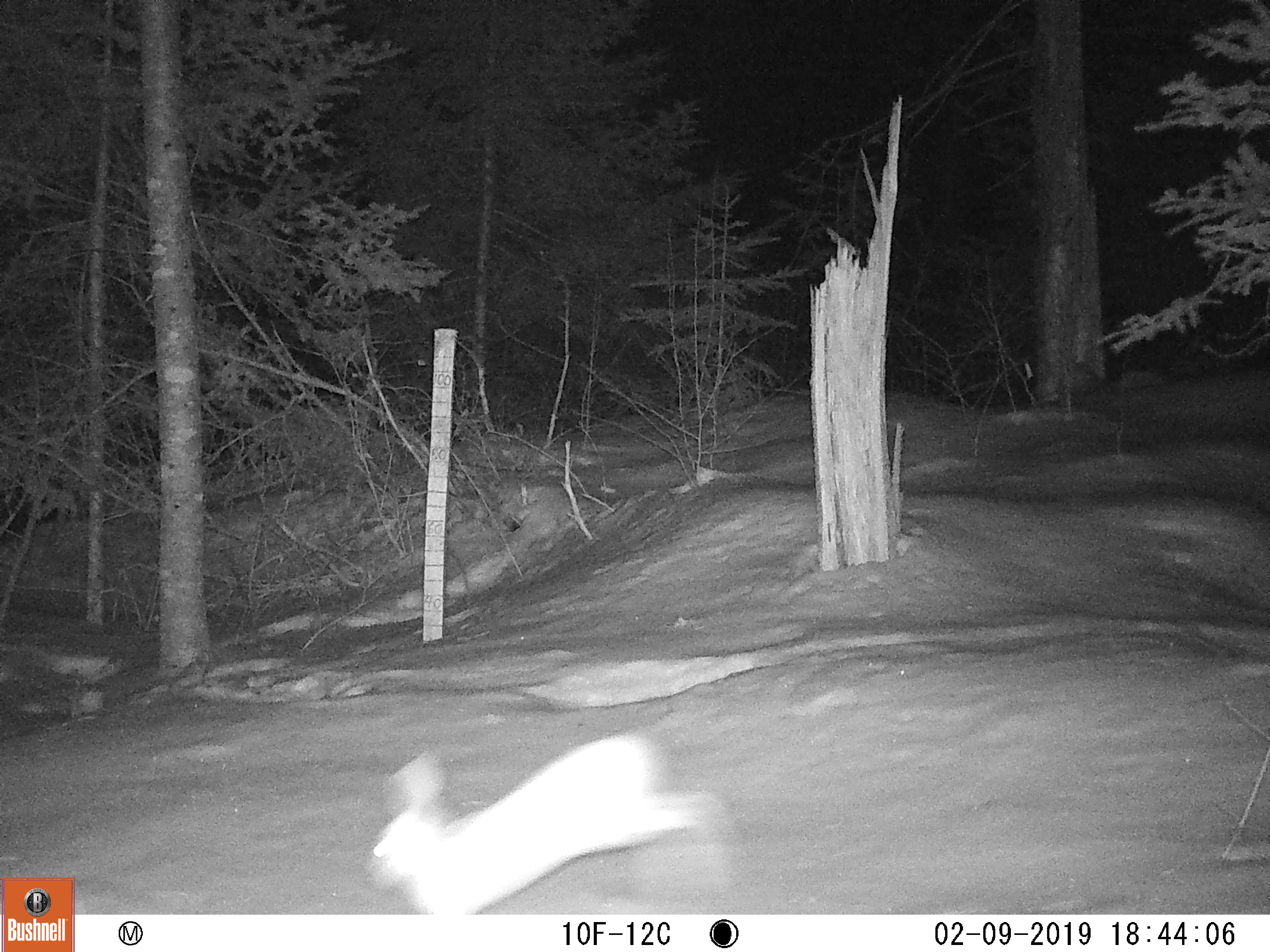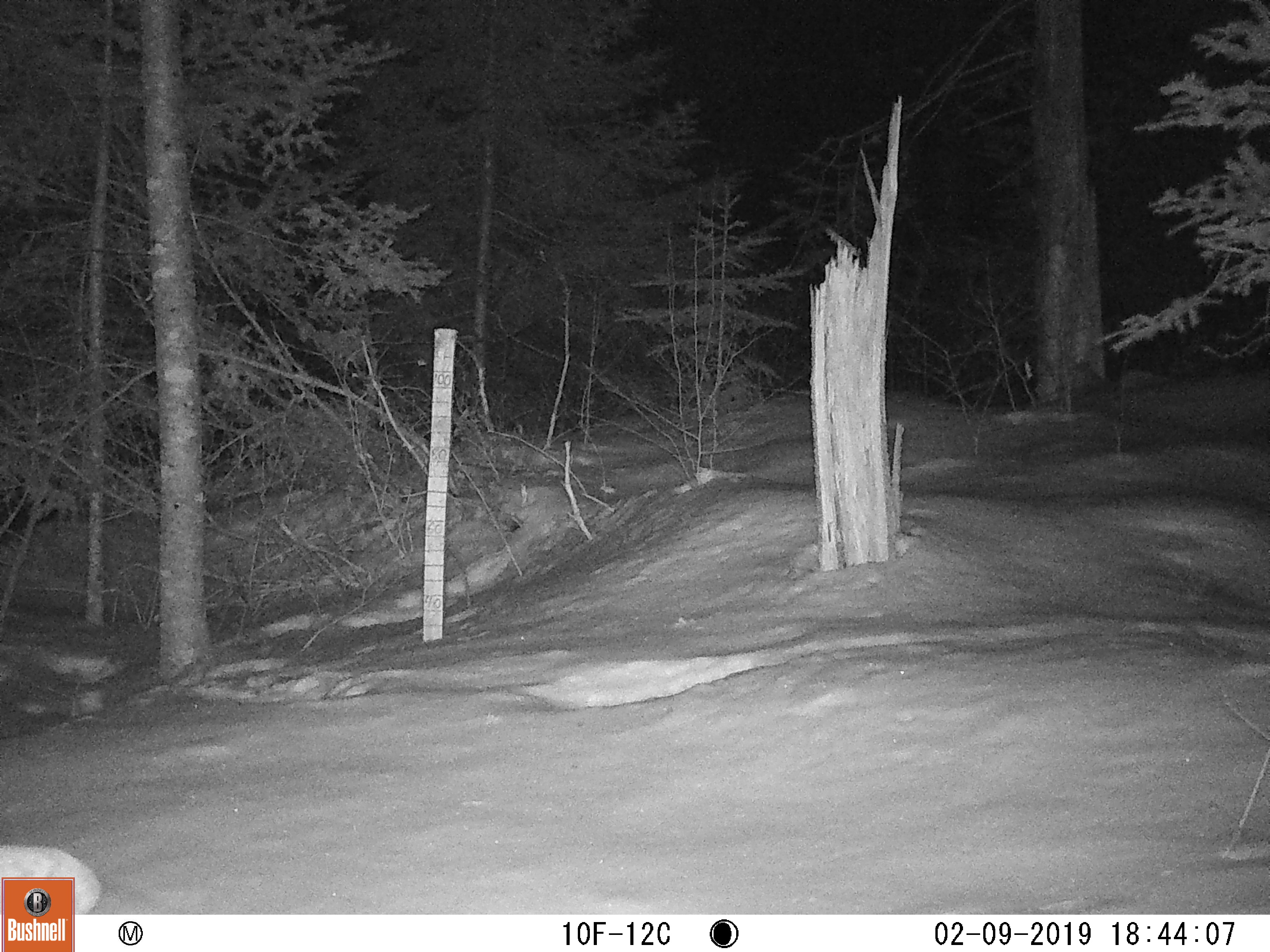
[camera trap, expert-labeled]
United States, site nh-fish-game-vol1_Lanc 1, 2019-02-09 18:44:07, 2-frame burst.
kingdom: Animalia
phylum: Chordata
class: Mammalia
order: Lagomorpha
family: Leporidae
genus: Lepus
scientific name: Lepus americanus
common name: snowshoe hare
Snowshoe hare (Lepus americanus).